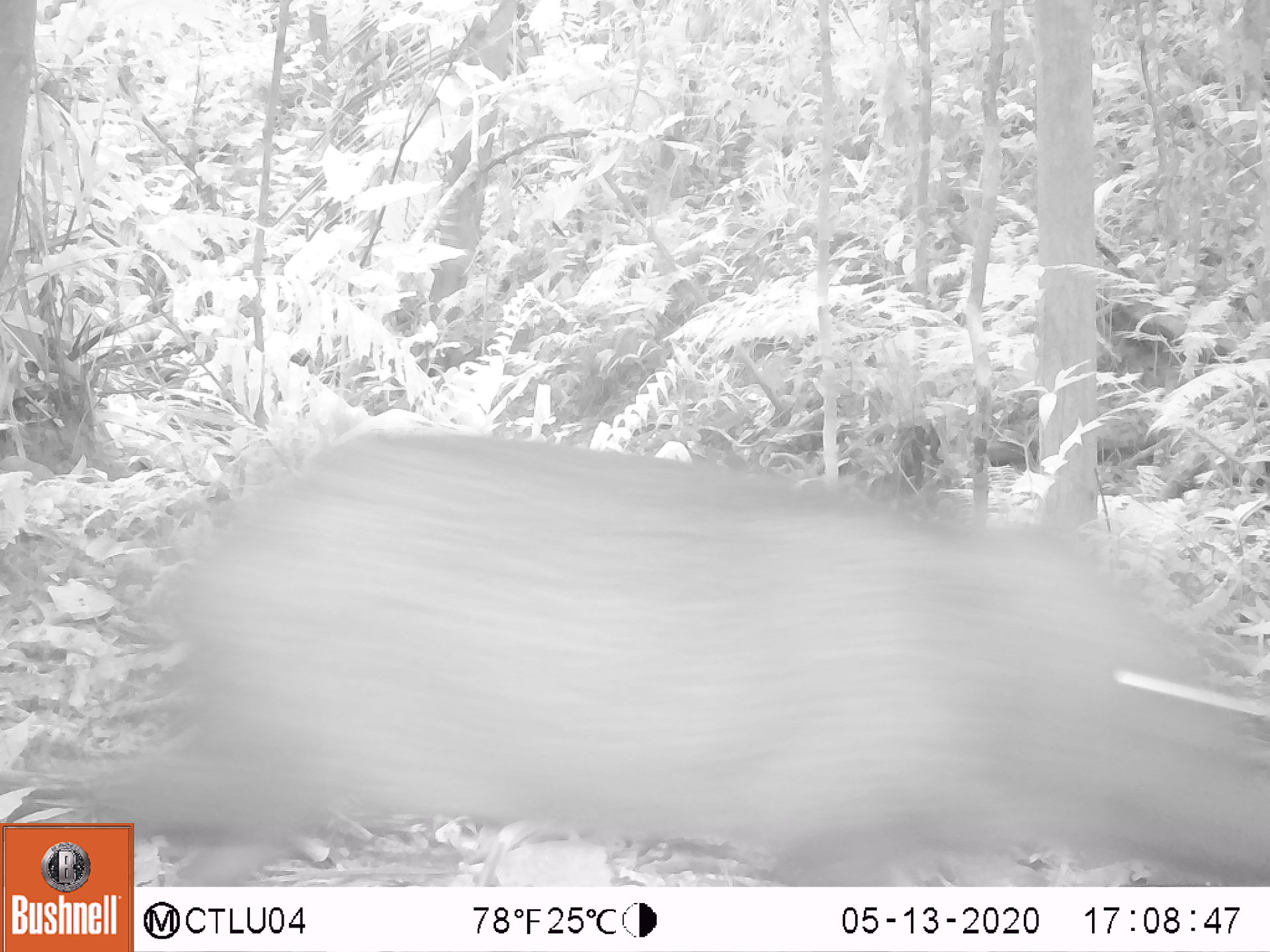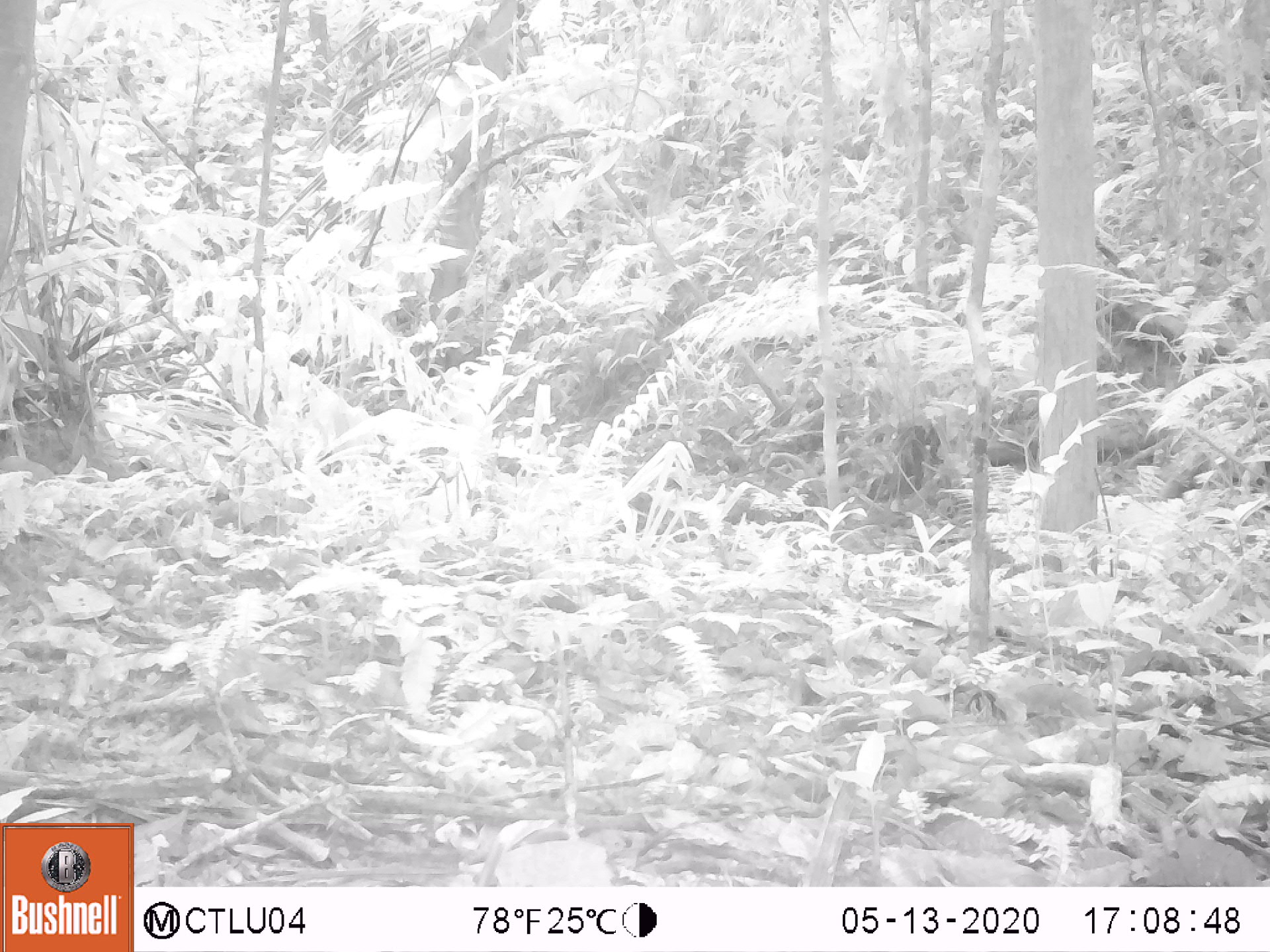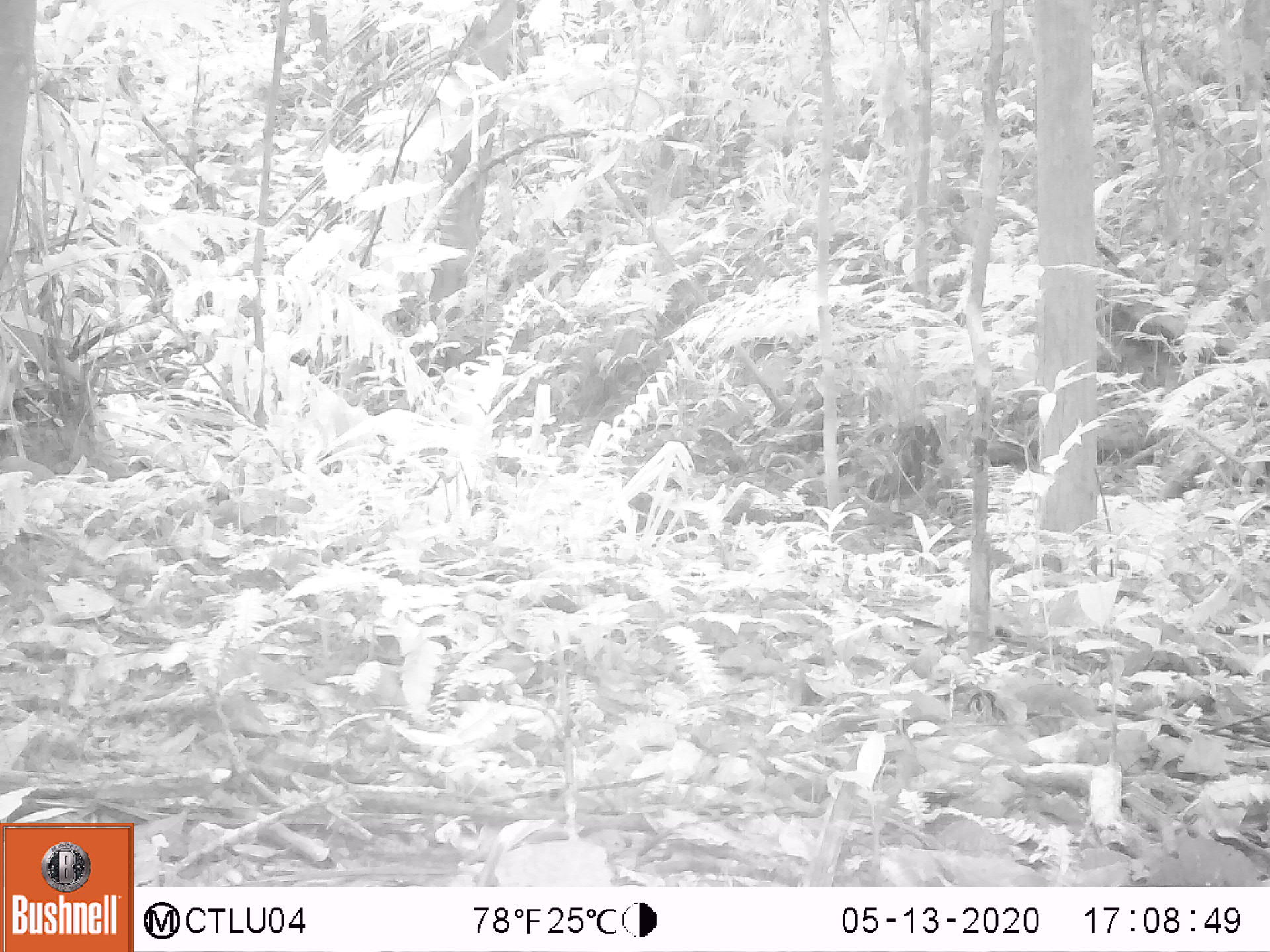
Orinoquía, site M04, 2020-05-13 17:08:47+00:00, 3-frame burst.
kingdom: Animalia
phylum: Chordata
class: Mammalia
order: Artiodactyla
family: Tayassuidae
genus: Pecari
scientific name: Pecari tajacu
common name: collared peccary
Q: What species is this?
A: Collared peccary (Pecari tajacu).